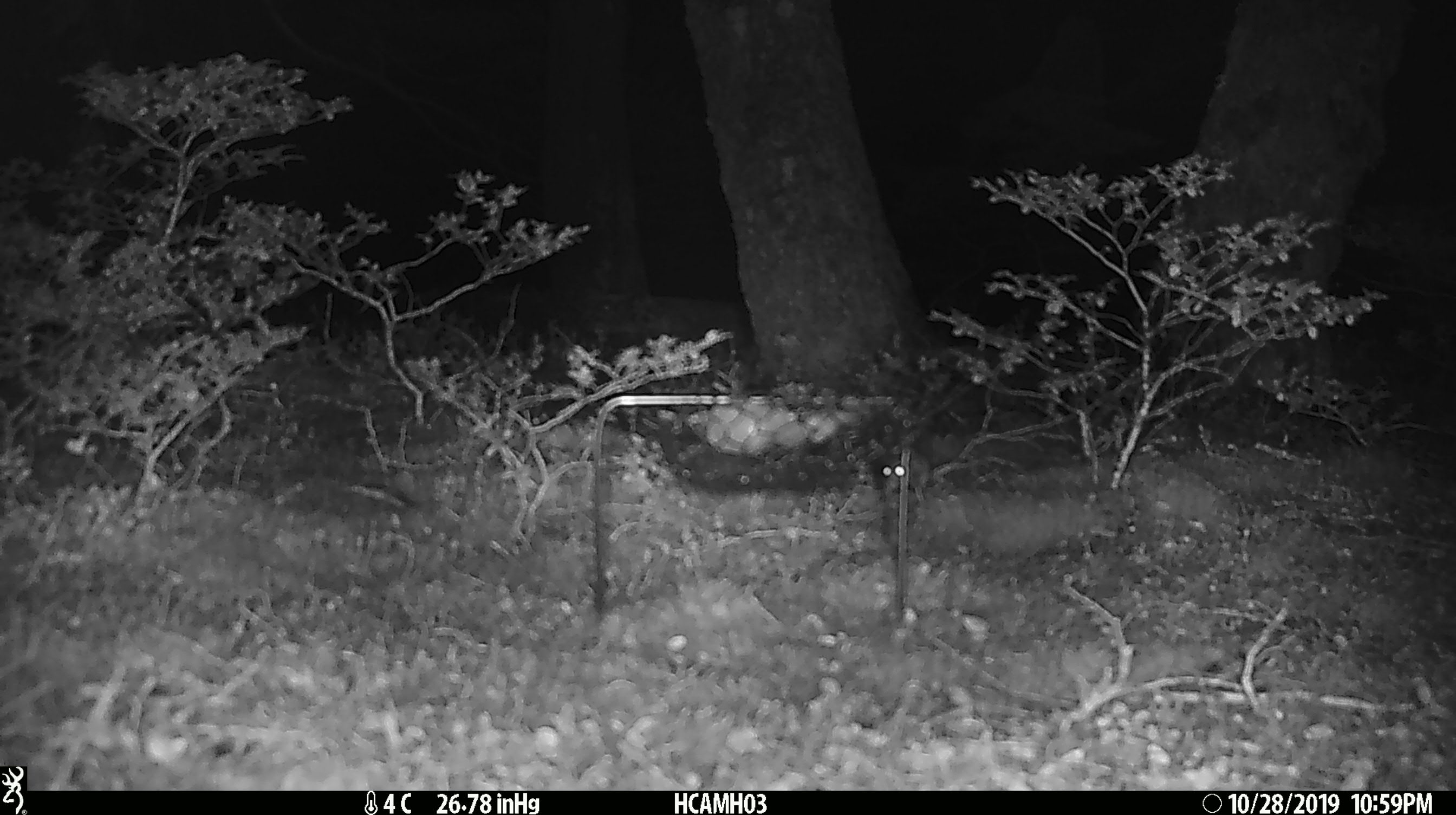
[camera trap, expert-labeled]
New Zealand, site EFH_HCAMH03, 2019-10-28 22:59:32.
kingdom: Animalia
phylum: Chordata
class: Mammalia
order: Rodentia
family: Muridae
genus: Mus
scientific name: Mus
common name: mouse